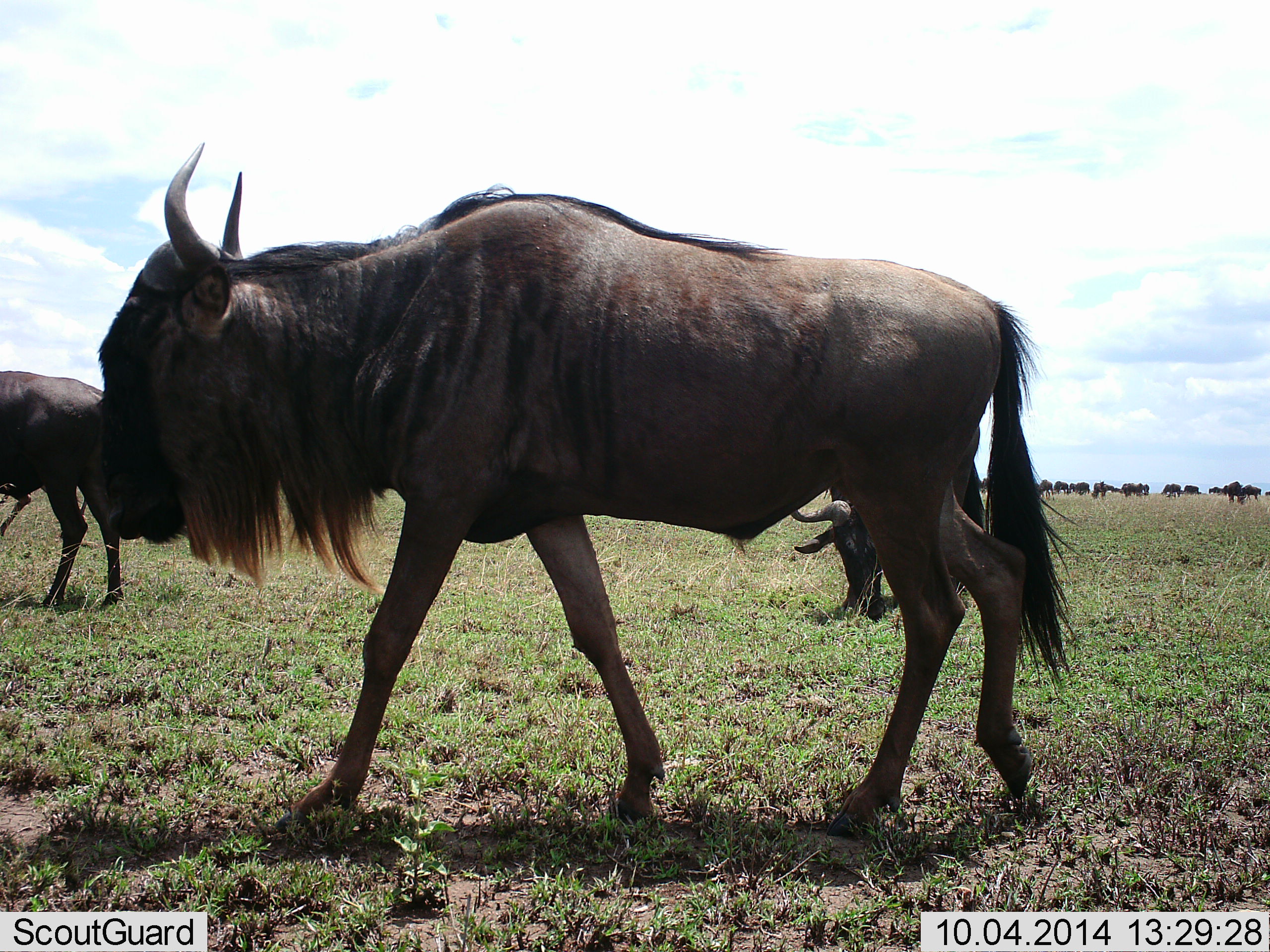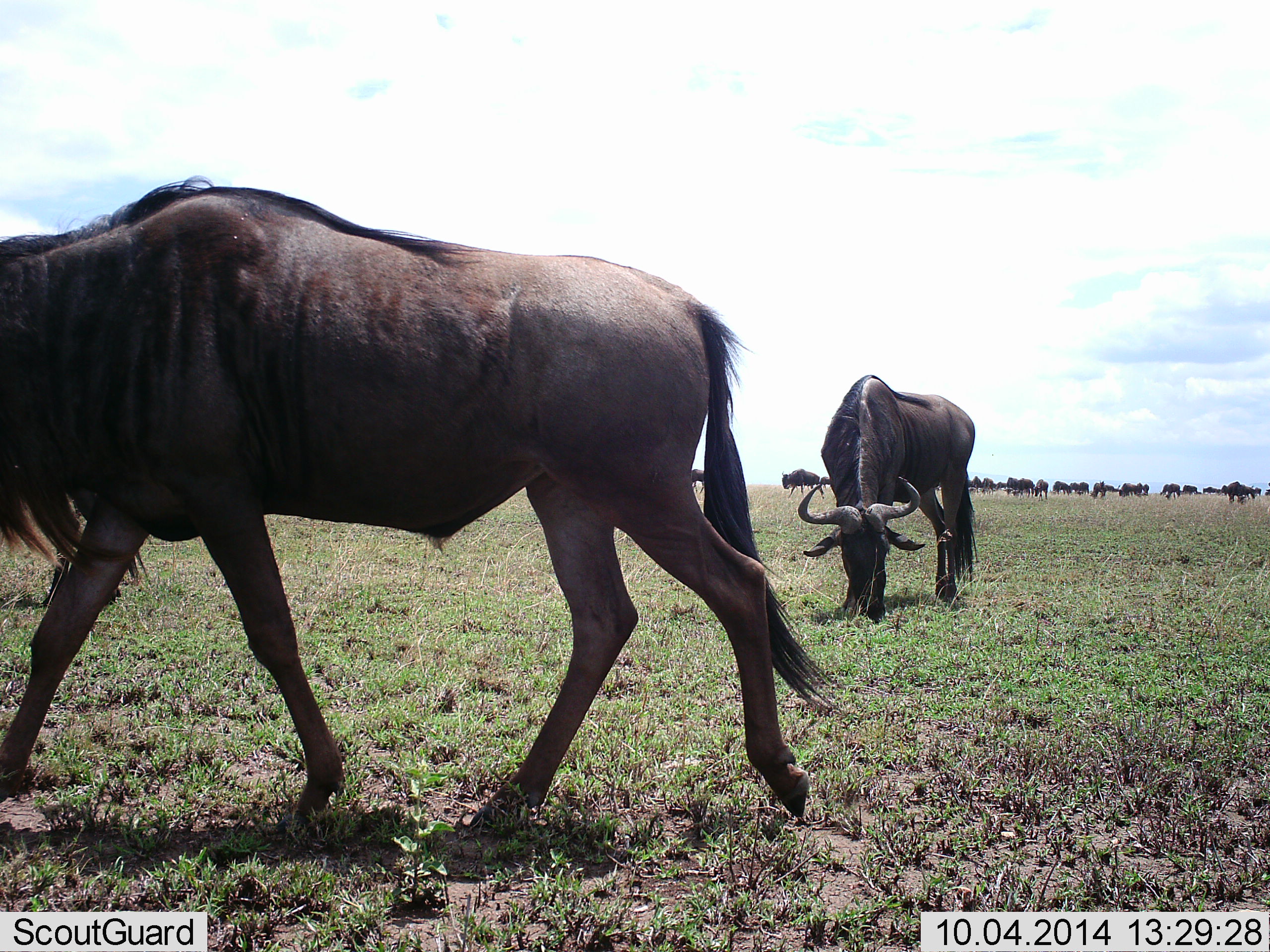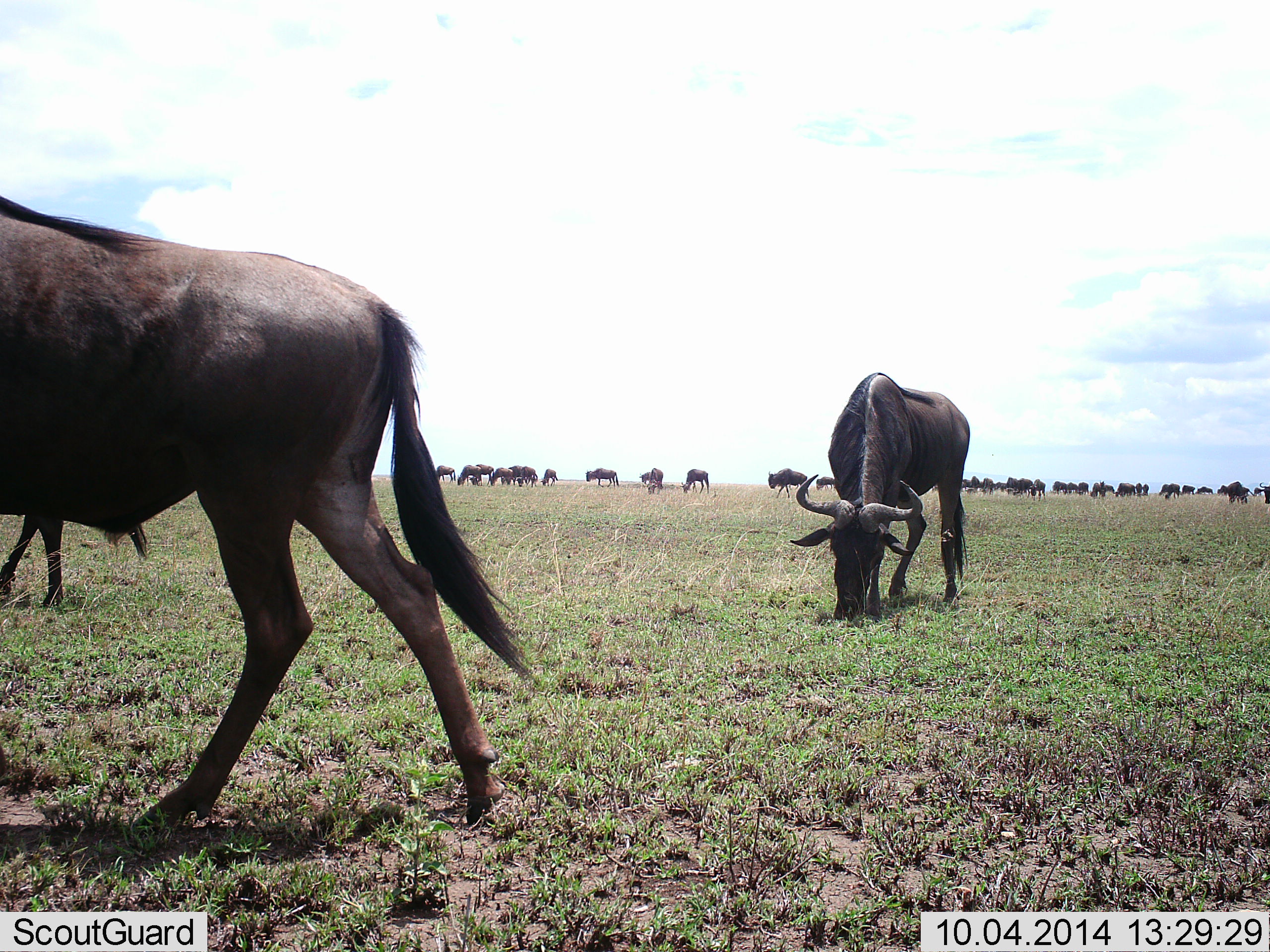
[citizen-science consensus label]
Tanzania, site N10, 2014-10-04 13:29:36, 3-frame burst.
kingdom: Animalia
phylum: Chordata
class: Mammalia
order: Artiodactyla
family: Bovidae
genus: Connochaetes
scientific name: Connochaetes taurinus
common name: blue wildebeest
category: wildebeest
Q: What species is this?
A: Wildebeest (blue wildebeest) (Connochaetes taurinus).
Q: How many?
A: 11-50.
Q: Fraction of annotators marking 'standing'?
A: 30%.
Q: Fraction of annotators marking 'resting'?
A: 0%.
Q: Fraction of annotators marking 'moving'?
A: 70%.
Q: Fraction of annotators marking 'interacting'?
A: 0%.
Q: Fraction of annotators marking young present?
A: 0%.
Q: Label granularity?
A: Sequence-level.